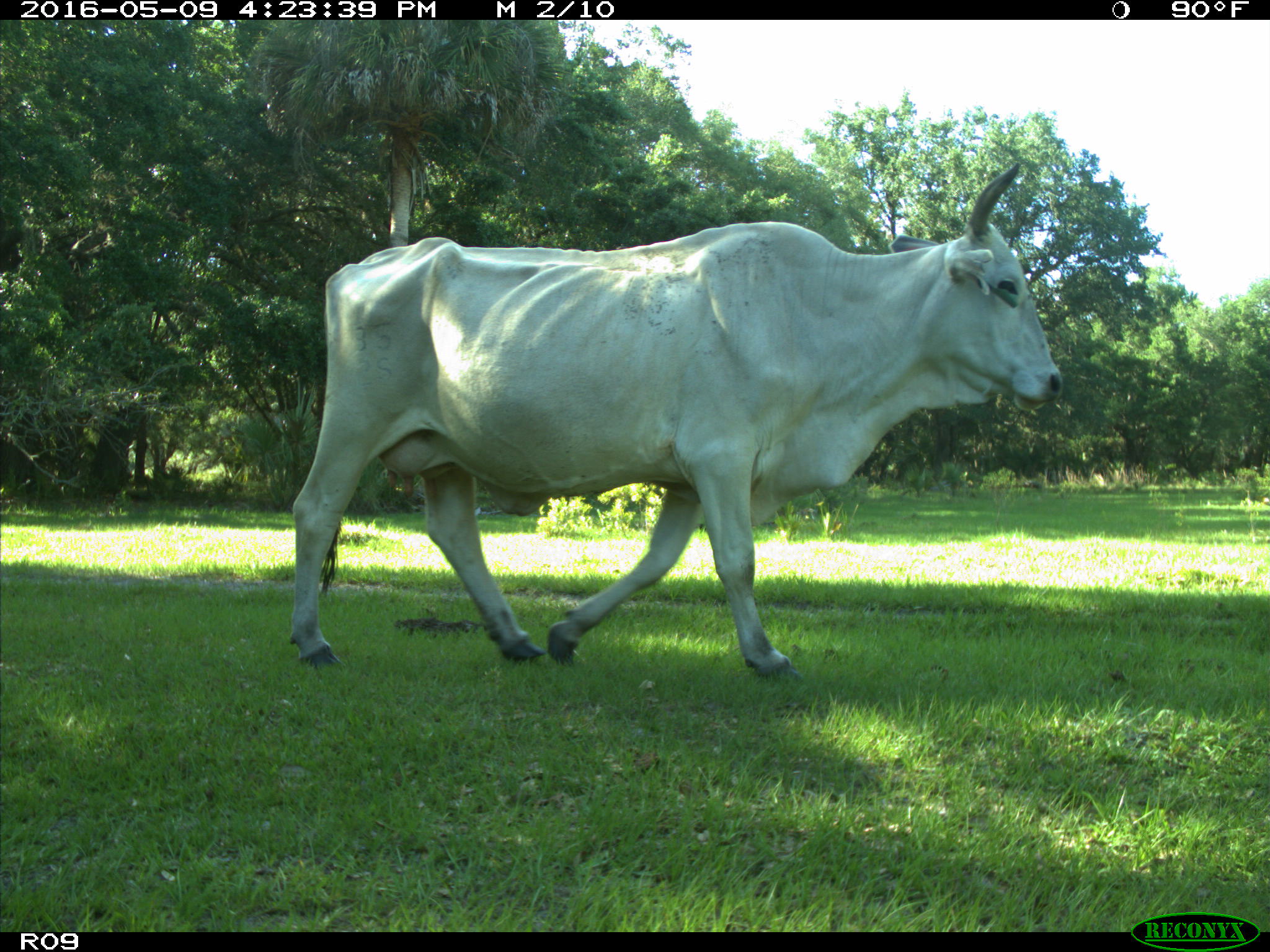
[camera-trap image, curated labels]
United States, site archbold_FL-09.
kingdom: Animalia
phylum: Chordata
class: Mammalia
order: Artiodactyla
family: Bovidae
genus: Bos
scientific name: Bos taurus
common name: domestic cow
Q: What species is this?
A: Bos taurus (domestic cow).